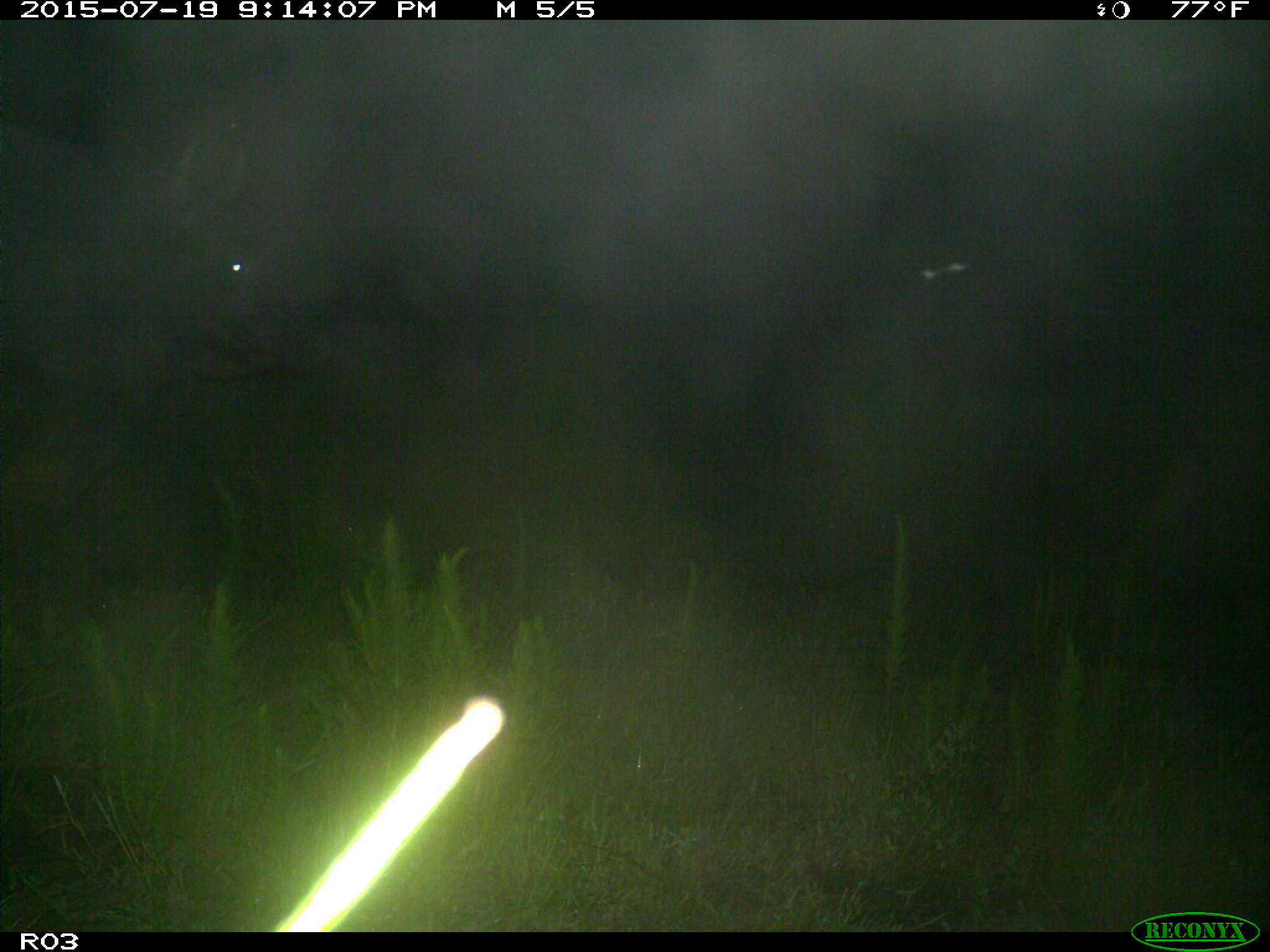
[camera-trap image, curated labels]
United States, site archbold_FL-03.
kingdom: Animalia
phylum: Chordata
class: Mammalia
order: Artiodactyla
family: Bovidae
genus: Bos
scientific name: Bos taurus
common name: domestic cow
Bos taurus (domestic cow).